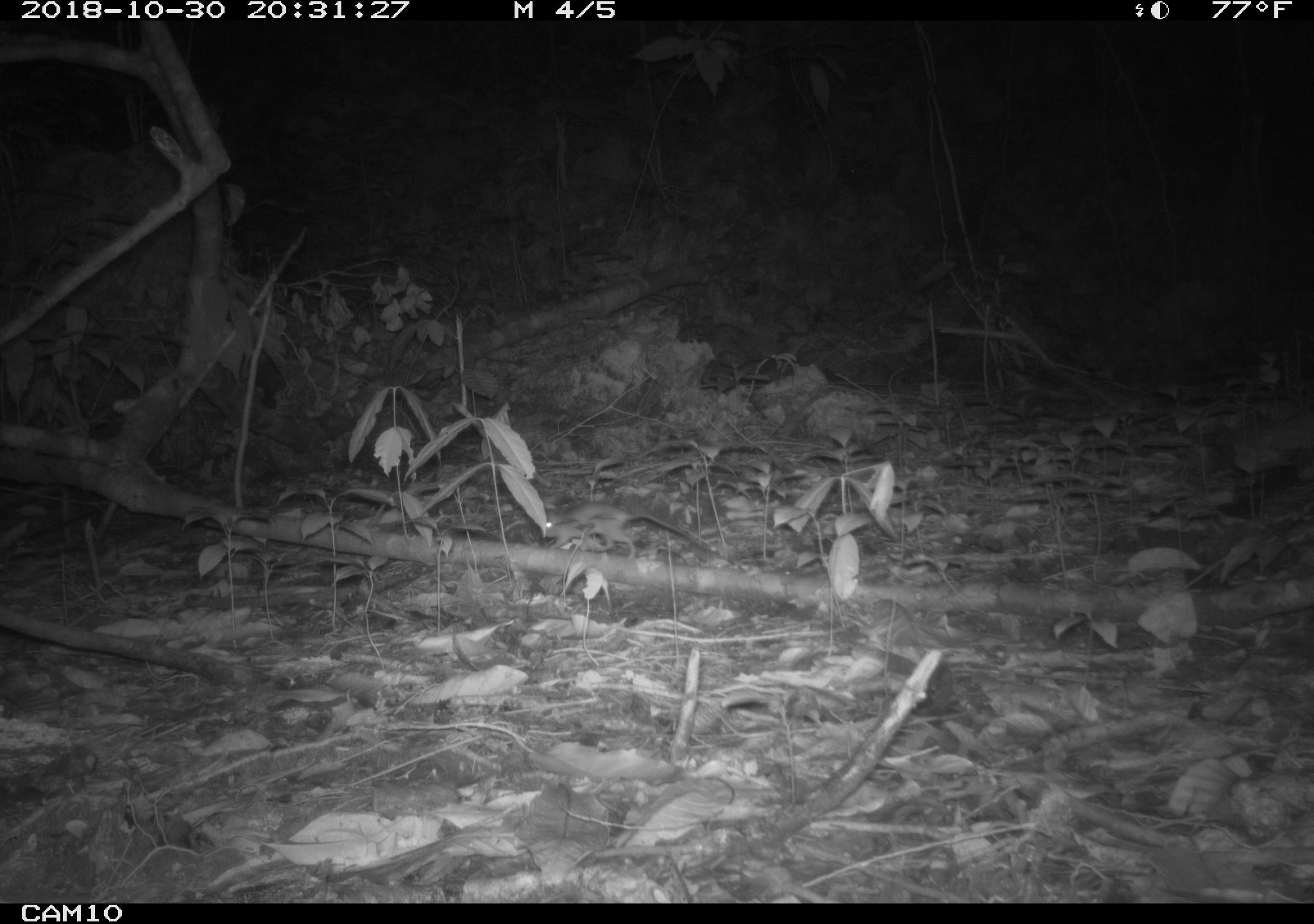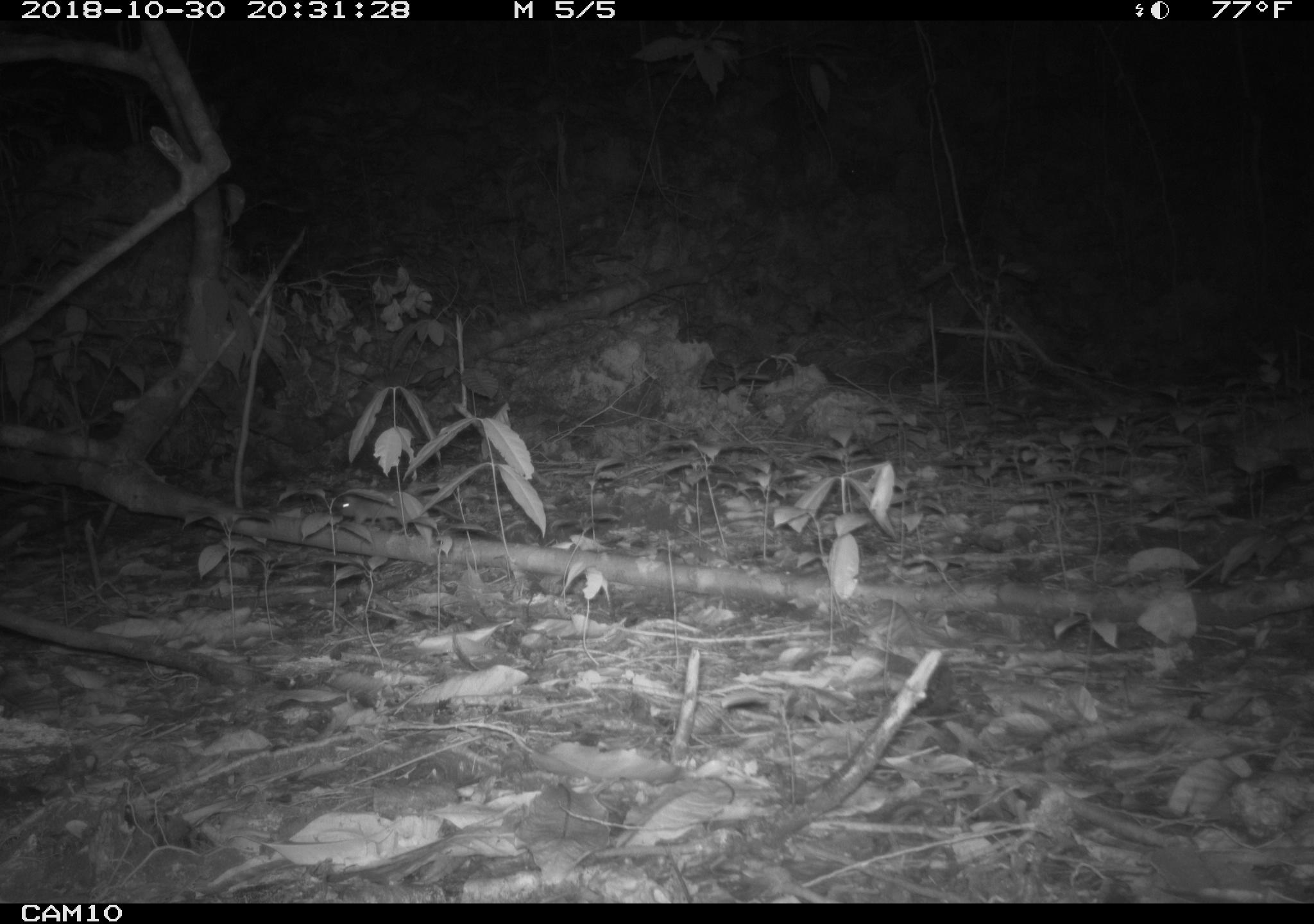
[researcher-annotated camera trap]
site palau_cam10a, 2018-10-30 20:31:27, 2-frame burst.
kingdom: Animalia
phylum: Chordata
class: Mammalia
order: Rodentia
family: Muridae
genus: Rattus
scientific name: Rattus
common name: rat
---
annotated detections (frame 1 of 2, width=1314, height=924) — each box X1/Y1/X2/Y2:
rat: 538/500/715/560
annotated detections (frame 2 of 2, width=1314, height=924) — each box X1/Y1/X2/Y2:
rat: 330/483/472/524